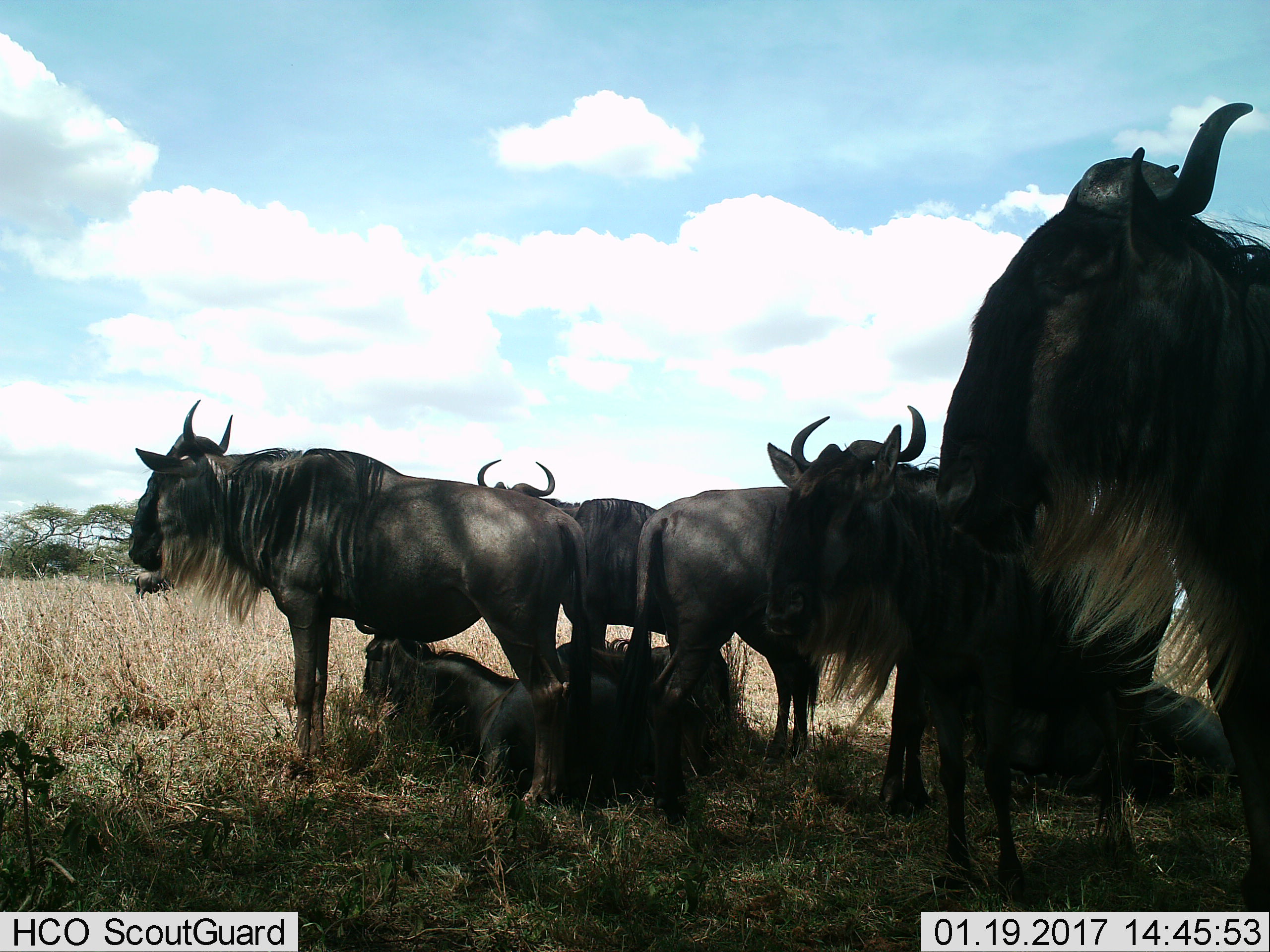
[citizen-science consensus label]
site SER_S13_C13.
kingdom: Animalia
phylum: Chordata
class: Mammalia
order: Artiodactyla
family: Bovidae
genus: Connochaetes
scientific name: Connochaetes taurinus taurinus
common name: blue wildebeest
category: wildebeestblue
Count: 8.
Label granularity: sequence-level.